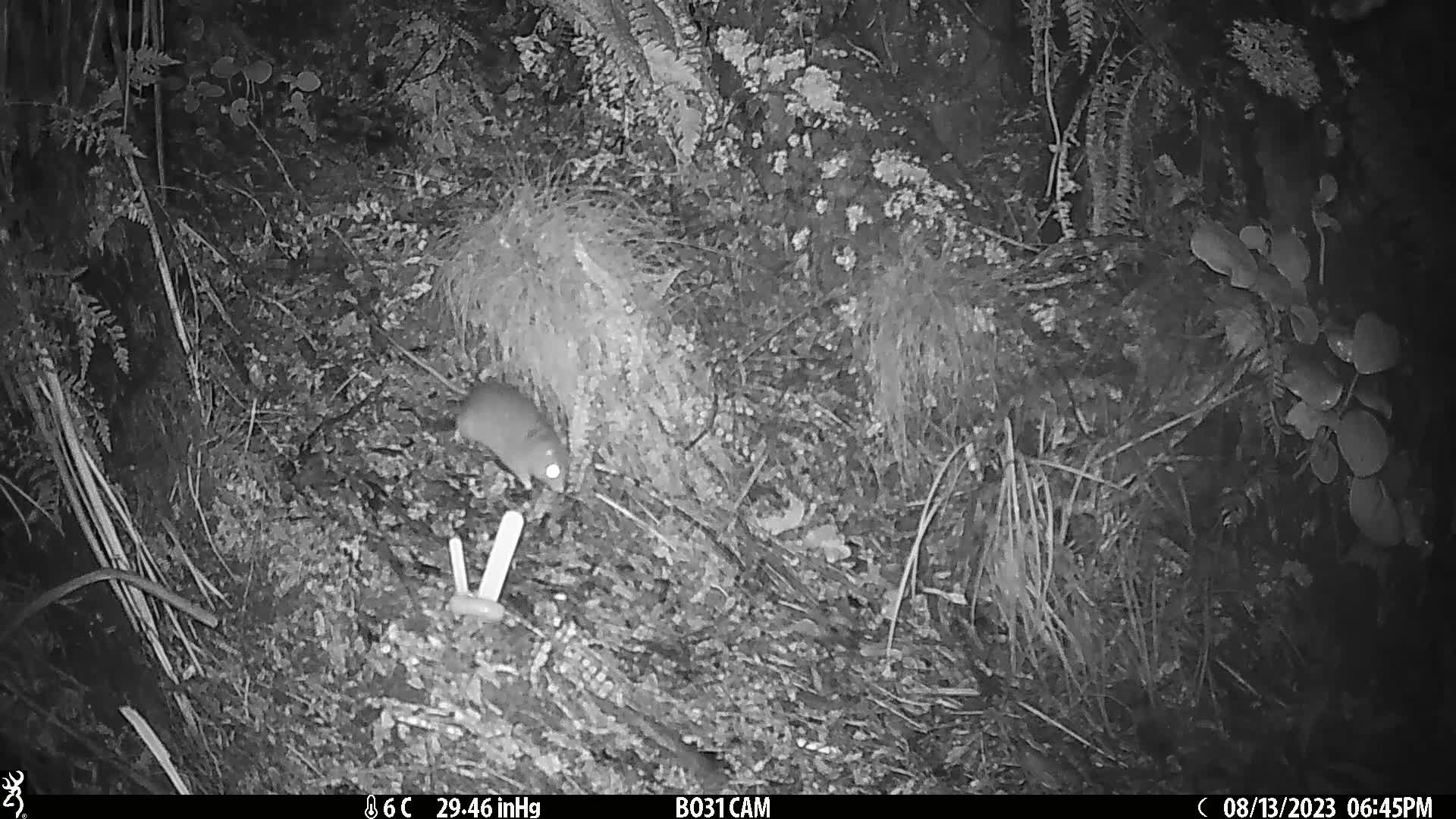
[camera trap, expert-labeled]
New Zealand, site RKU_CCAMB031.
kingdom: Animalia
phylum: Chordata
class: Mammalia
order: Rodentia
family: Muridae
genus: Rattus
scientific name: Rattus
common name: rat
Rat (Rattus).